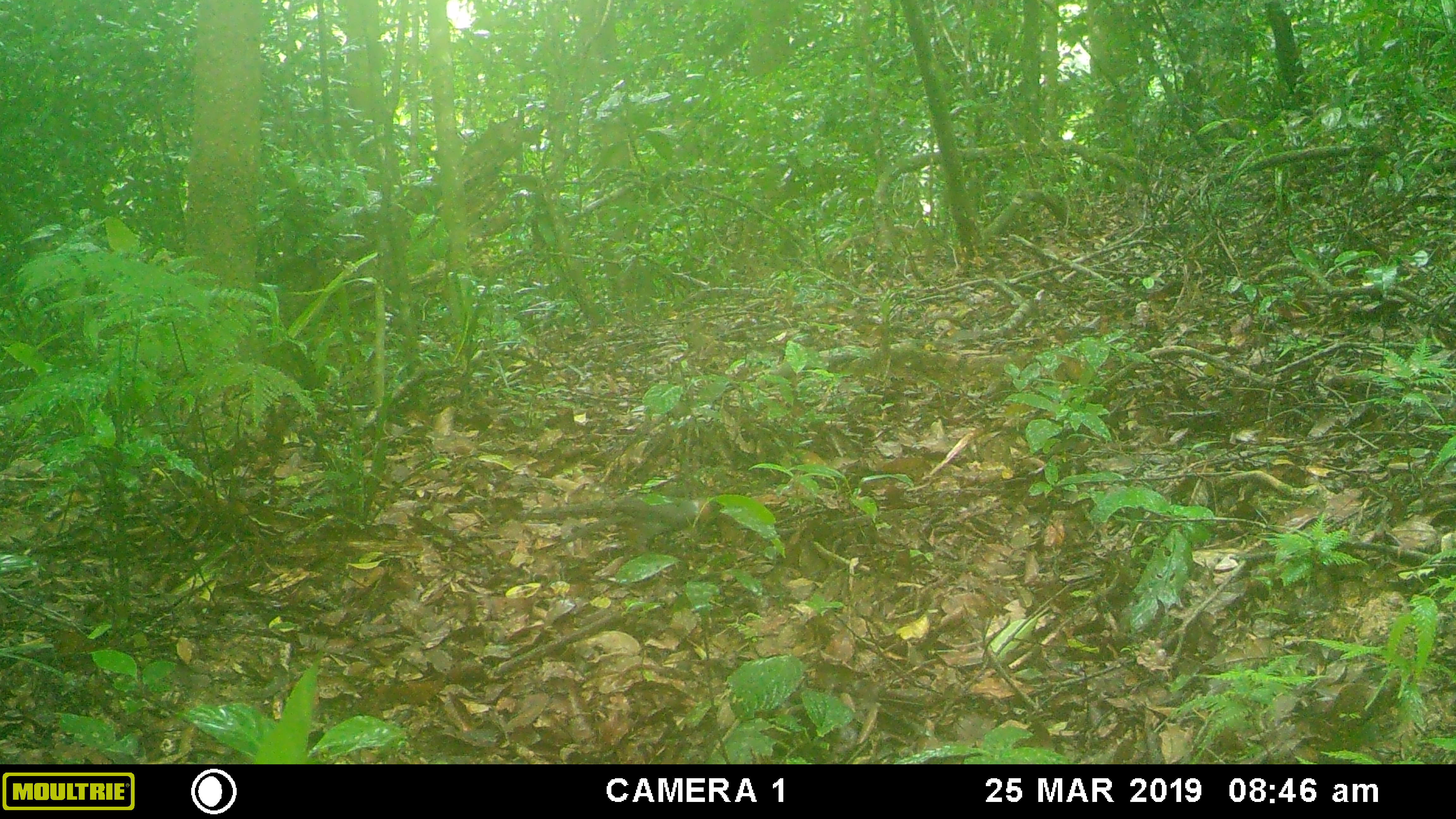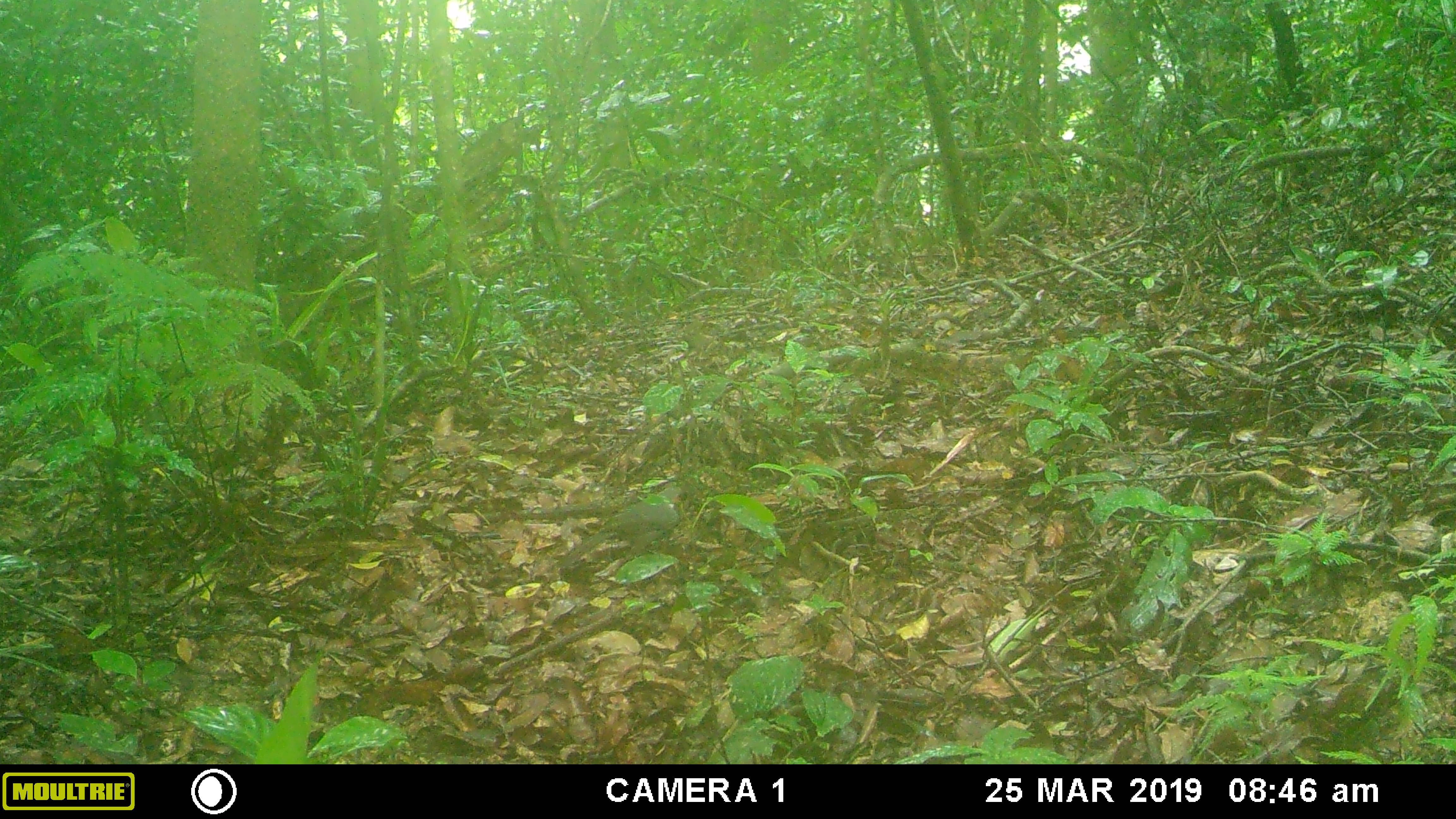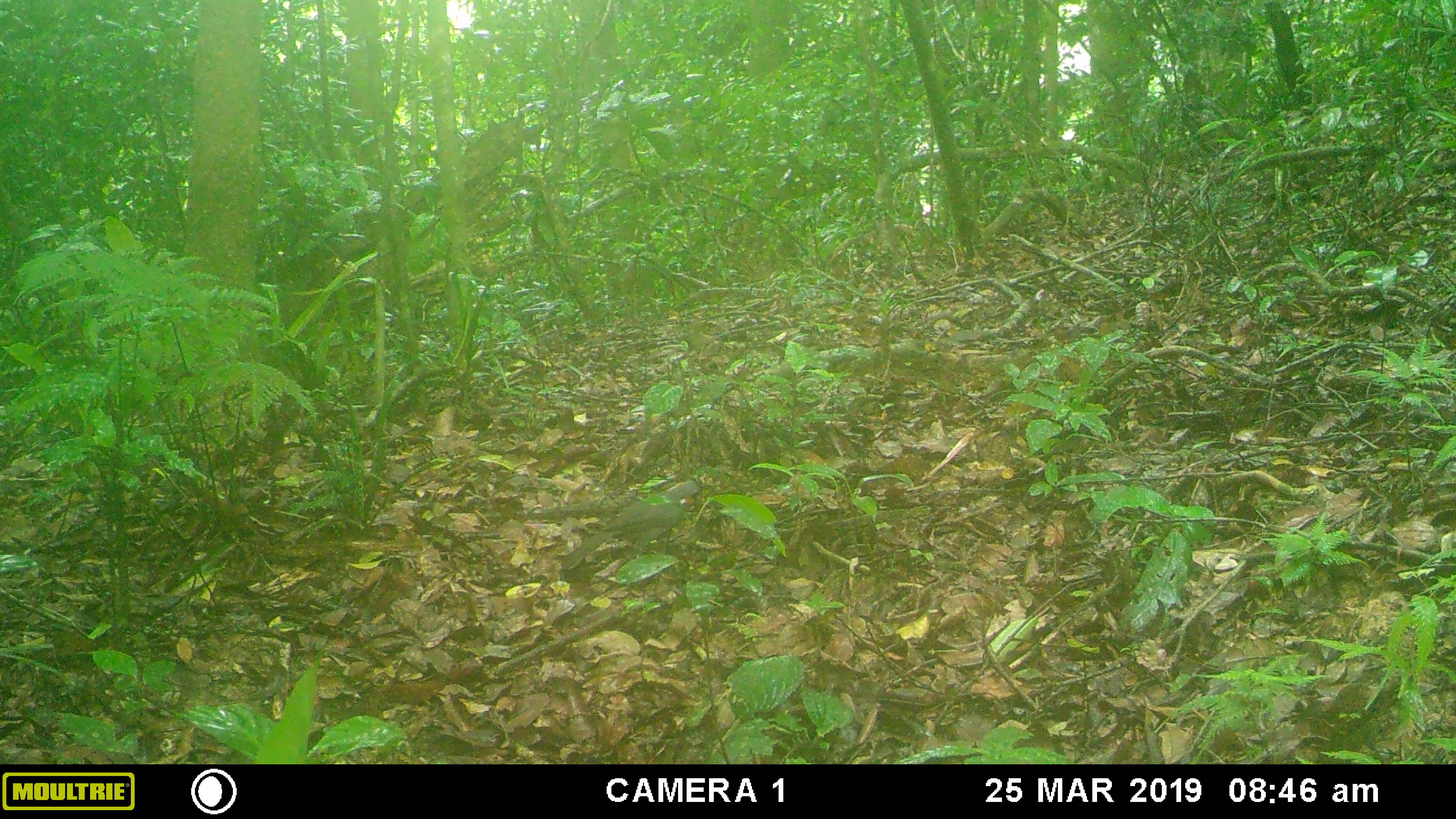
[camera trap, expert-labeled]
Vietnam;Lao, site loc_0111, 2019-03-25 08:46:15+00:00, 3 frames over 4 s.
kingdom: Animalia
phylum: Chordata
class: Aves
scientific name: Aves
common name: bird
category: unidentified bird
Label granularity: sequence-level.